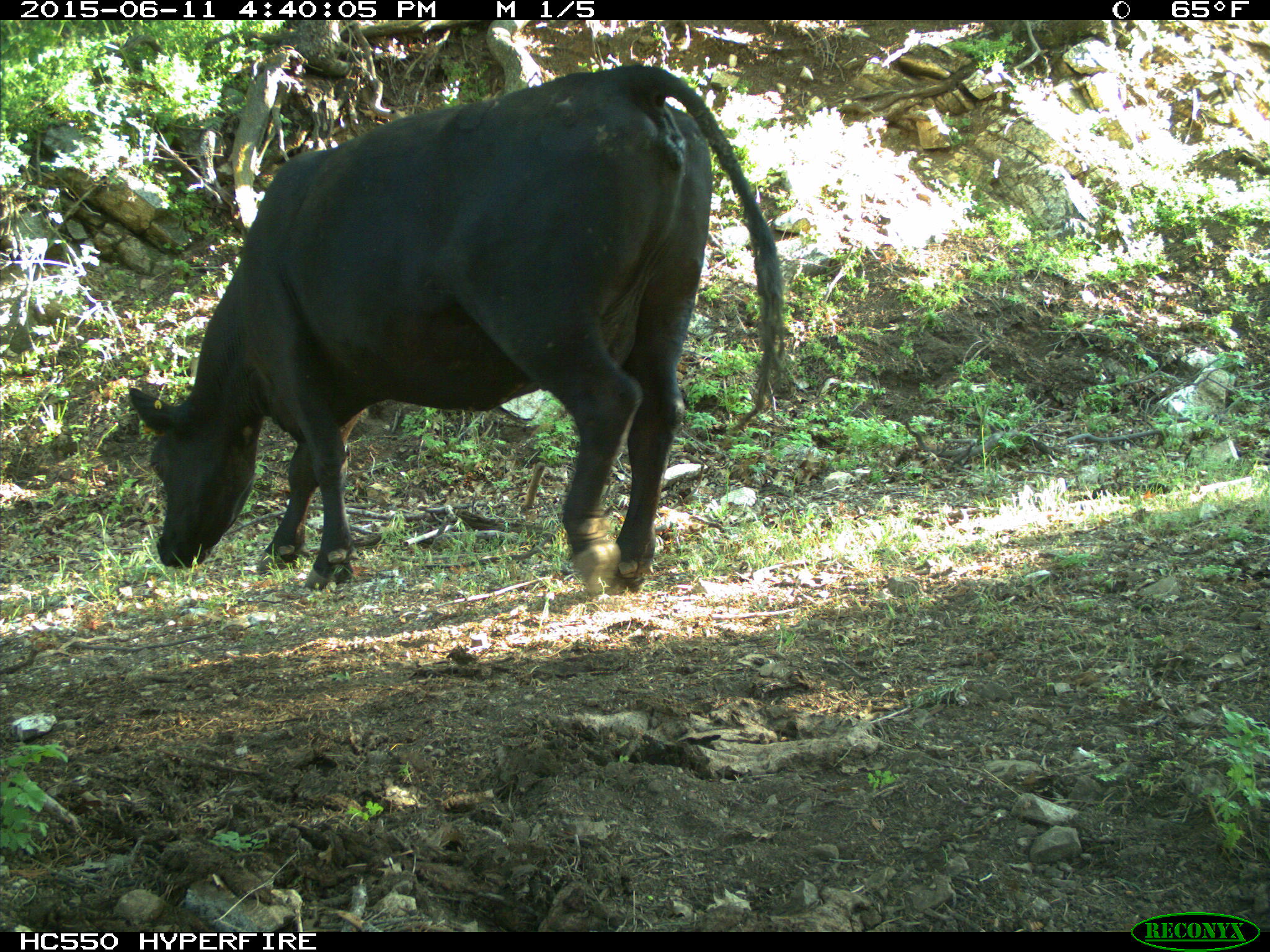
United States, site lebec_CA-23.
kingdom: Animalia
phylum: Chordata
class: Mammalia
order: Artiodactyla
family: Bovidae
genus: Bos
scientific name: Bos taurus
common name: domestic cow